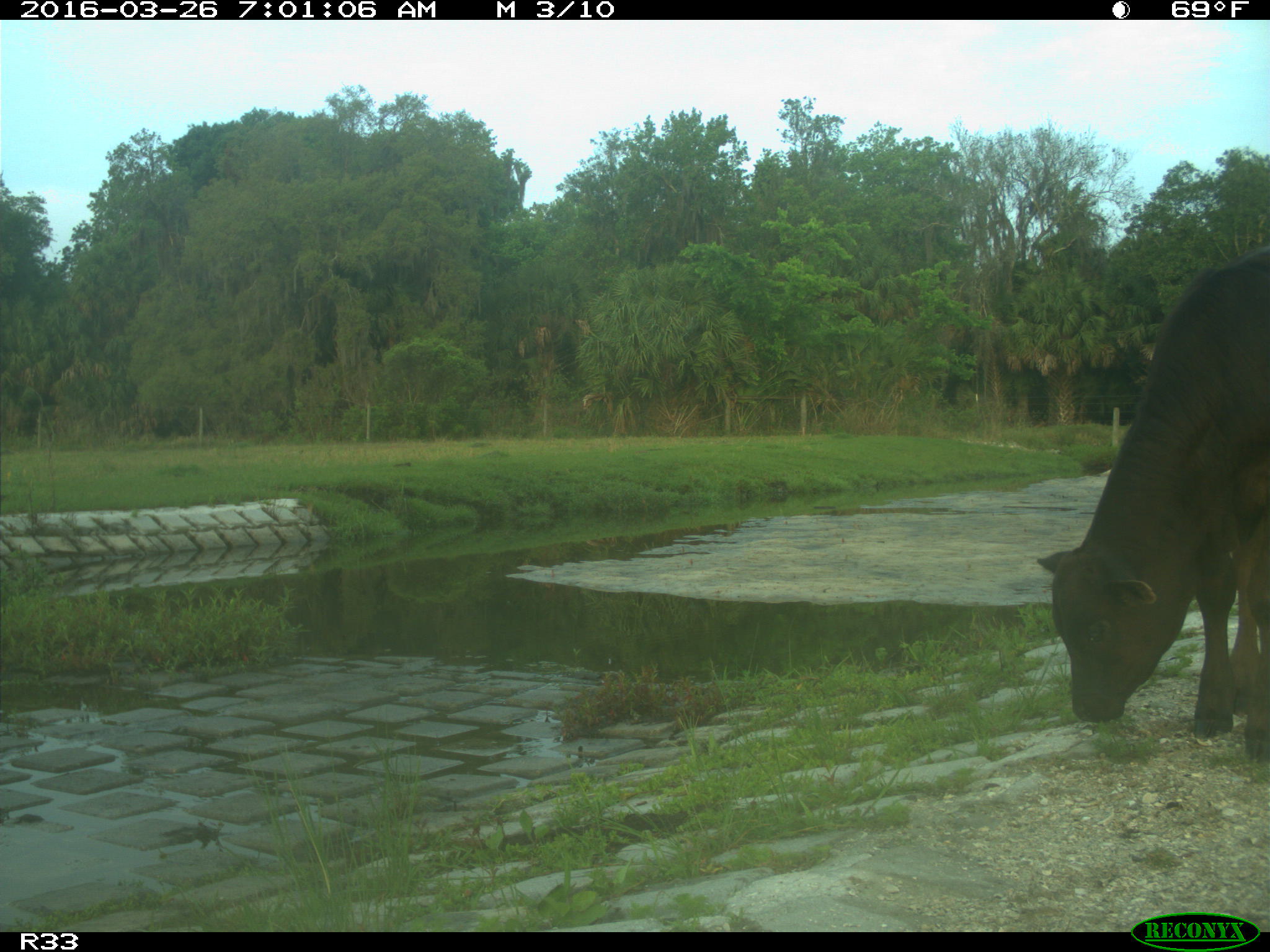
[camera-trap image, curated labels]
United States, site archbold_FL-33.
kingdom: Animalia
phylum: Chordata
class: Mammalia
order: Artiodactyla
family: Bovidae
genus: Bos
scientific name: Bos taurus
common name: domestic cow